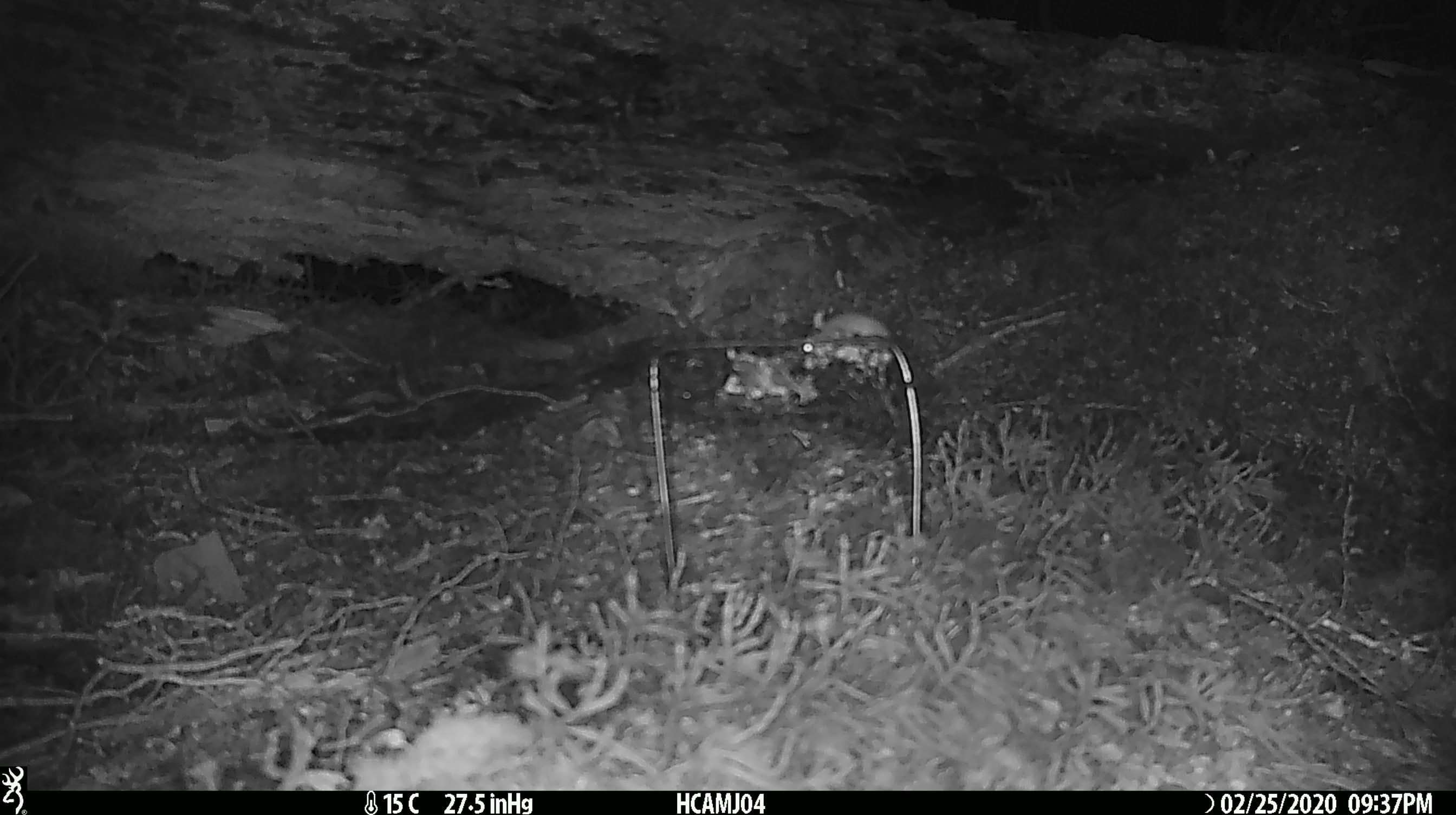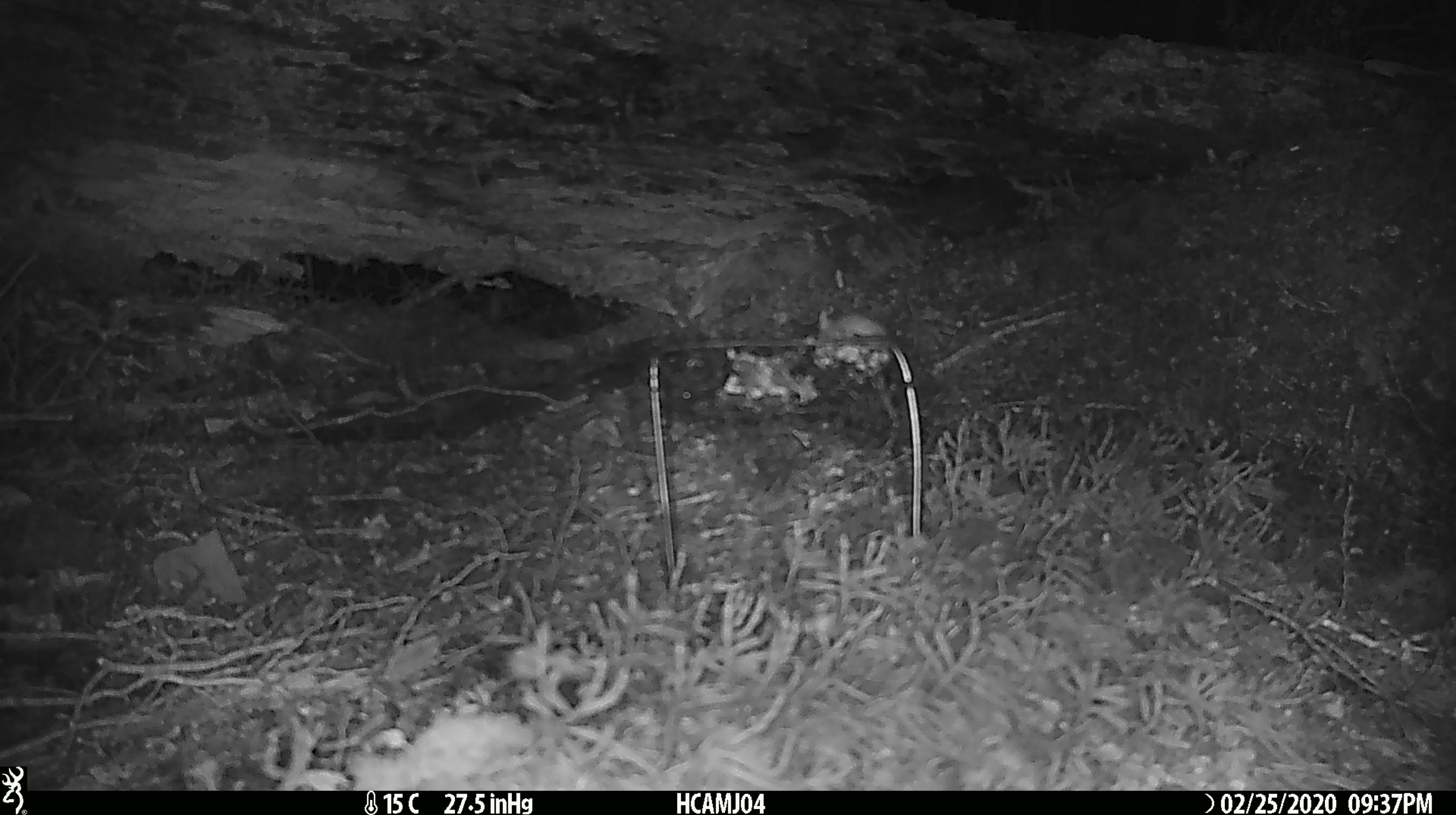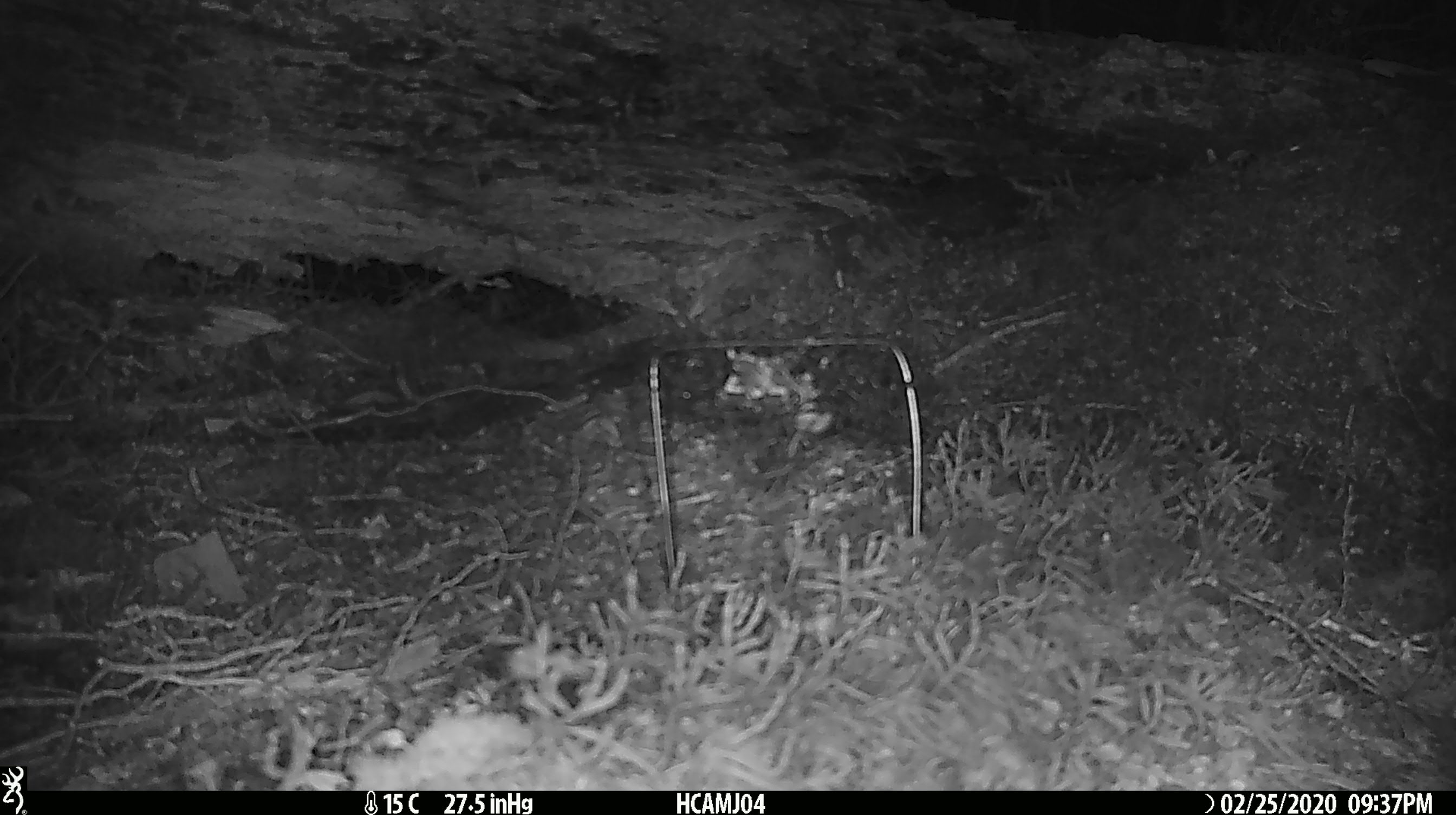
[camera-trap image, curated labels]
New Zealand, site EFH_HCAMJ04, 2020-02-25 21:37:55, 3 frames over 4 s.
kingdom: Animalia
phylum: Chordata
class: Mammalia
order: Rodentia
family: Muridae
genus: Mus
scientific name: Mus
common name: mouse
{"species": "mouse (Mus)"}